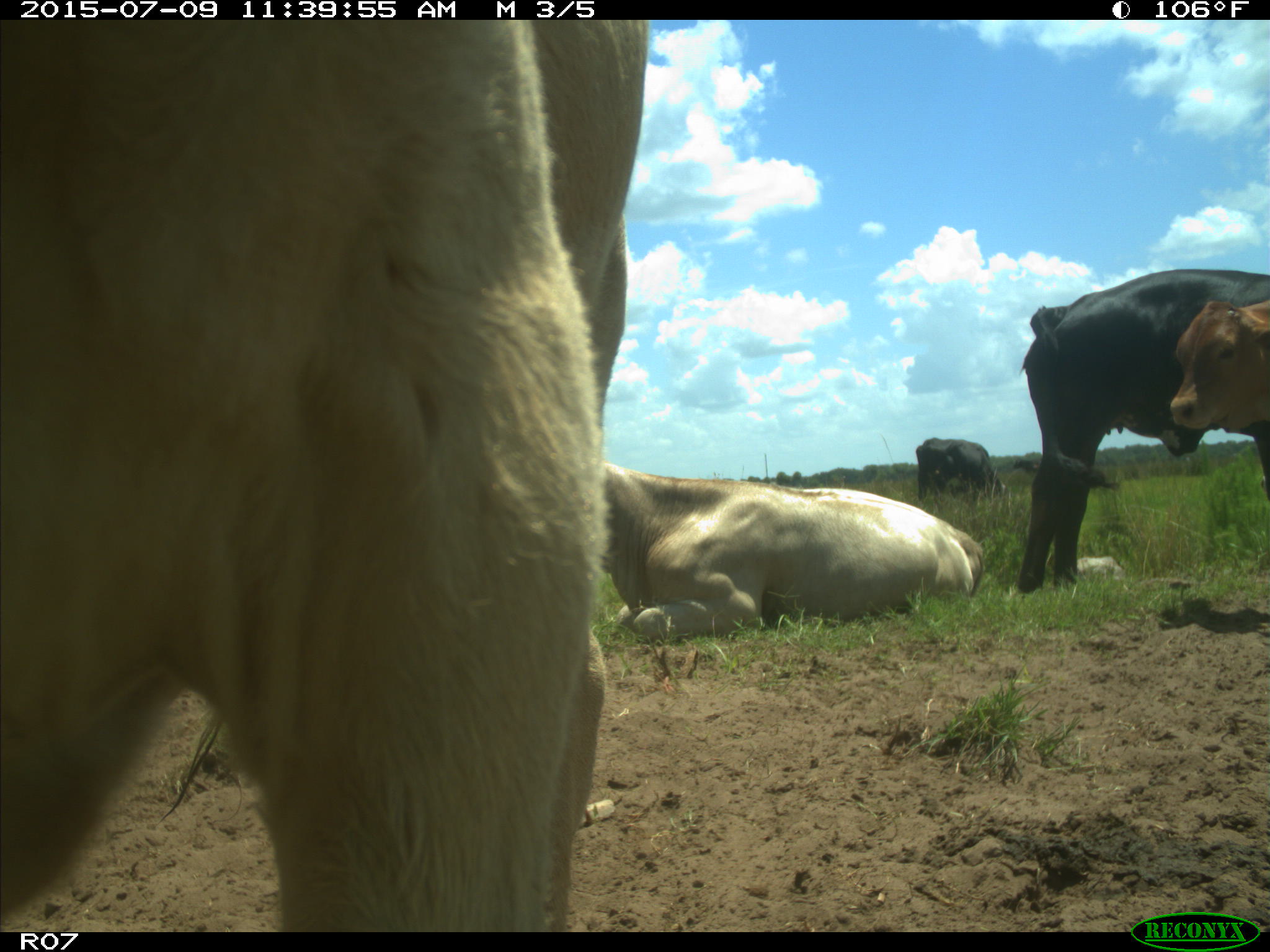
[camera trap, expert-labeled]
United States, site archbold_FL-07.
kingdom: Animalia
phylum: Chordata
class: Mammalia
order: Artiodactyla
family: Bovidae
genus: Bos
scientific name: Bos taurus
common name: domestic cow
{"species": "Bos taurus (domestic cow)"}